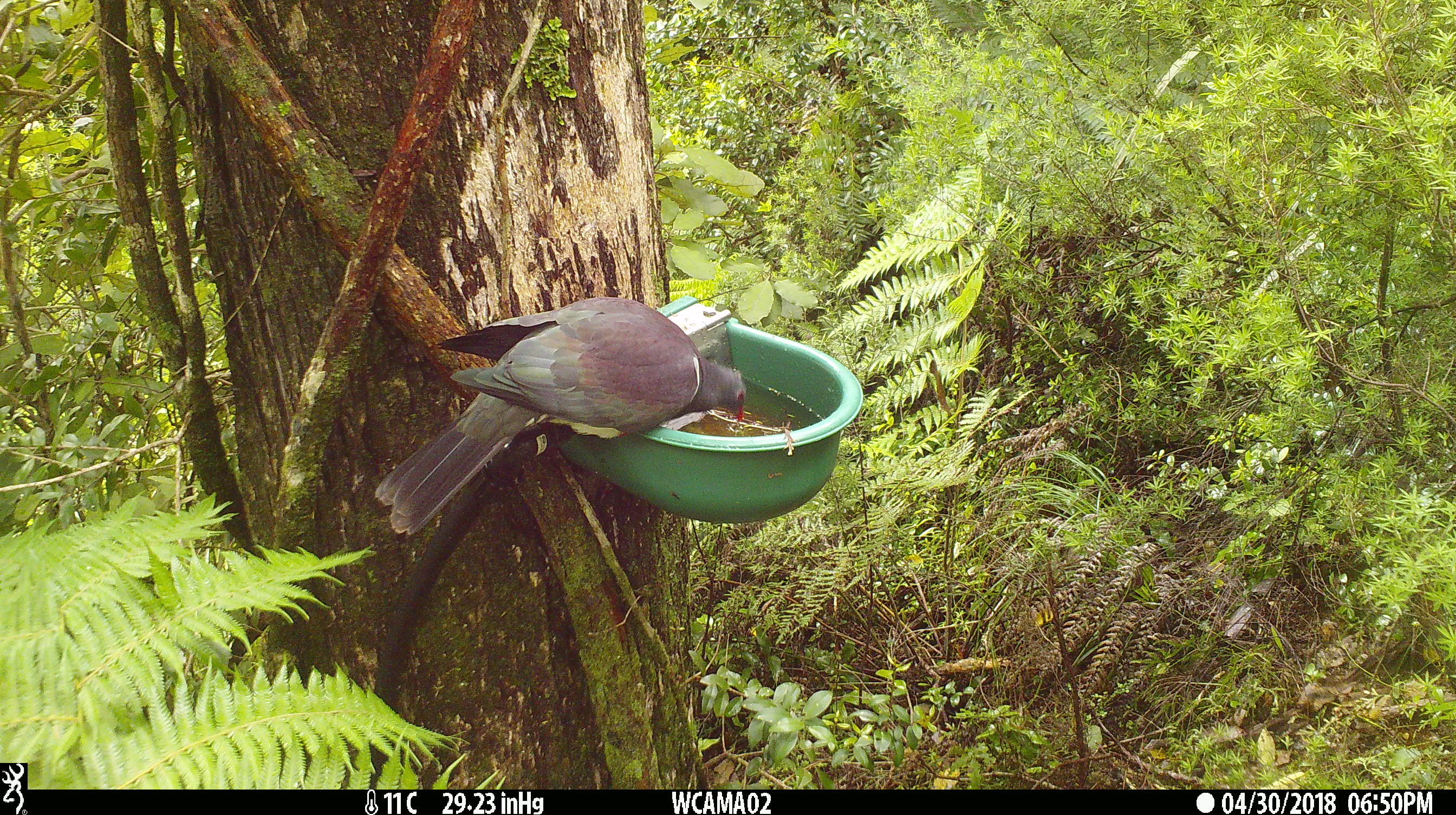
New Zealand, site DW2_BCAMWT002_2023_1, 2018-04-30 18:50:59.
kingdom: Animalia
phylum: Chordata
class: Aves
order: Columbiformes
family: Columbidae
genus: Hemiphaga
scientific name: Hemiphaga novaeseelandiae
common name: new zealand pigeon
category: kereru